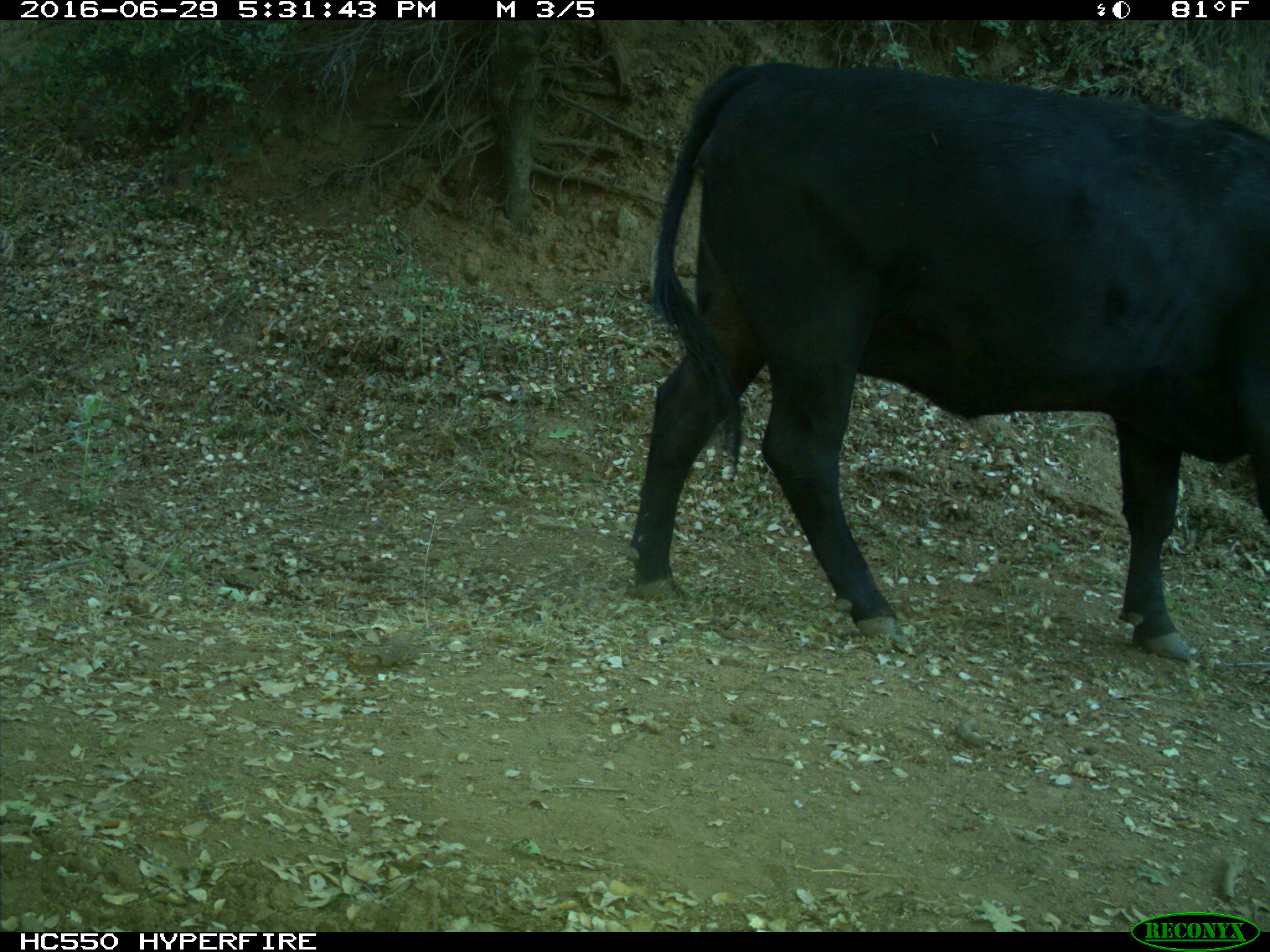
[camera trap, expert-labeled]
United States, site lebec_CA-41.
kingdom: Animalia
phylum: Chordata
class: Mammalia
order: Artiodactyla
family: Bovidae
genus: Bos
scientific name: Bos taurus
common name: domestic cow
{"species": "Bos taurus (domestic cow)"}